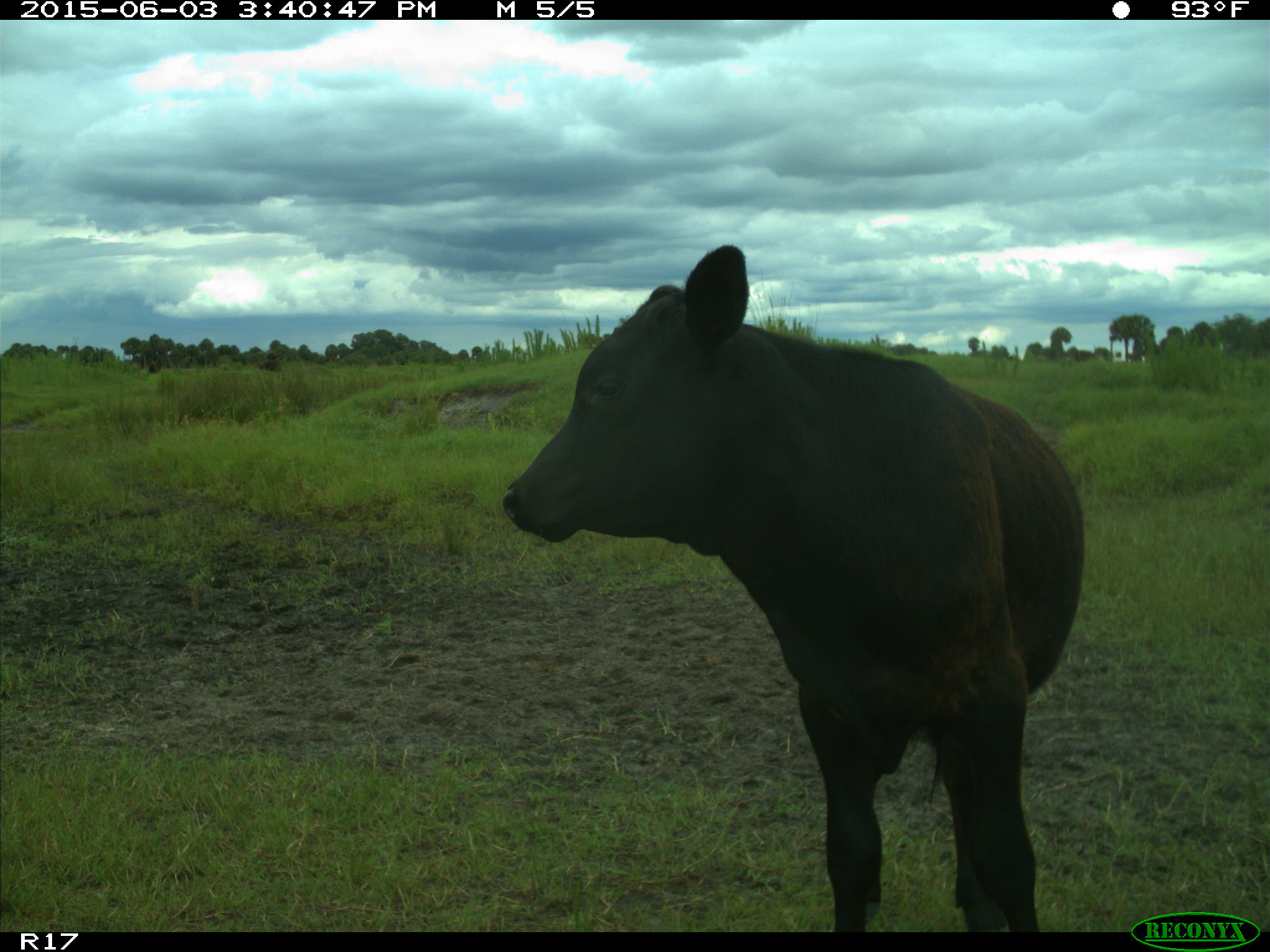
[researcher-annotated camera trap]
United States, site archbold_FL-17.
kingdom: Animalia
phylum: Chordata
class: Mammalia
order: Artiodactyla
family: Bovidae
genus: Bos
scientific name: Bos taurus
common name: domestic cow